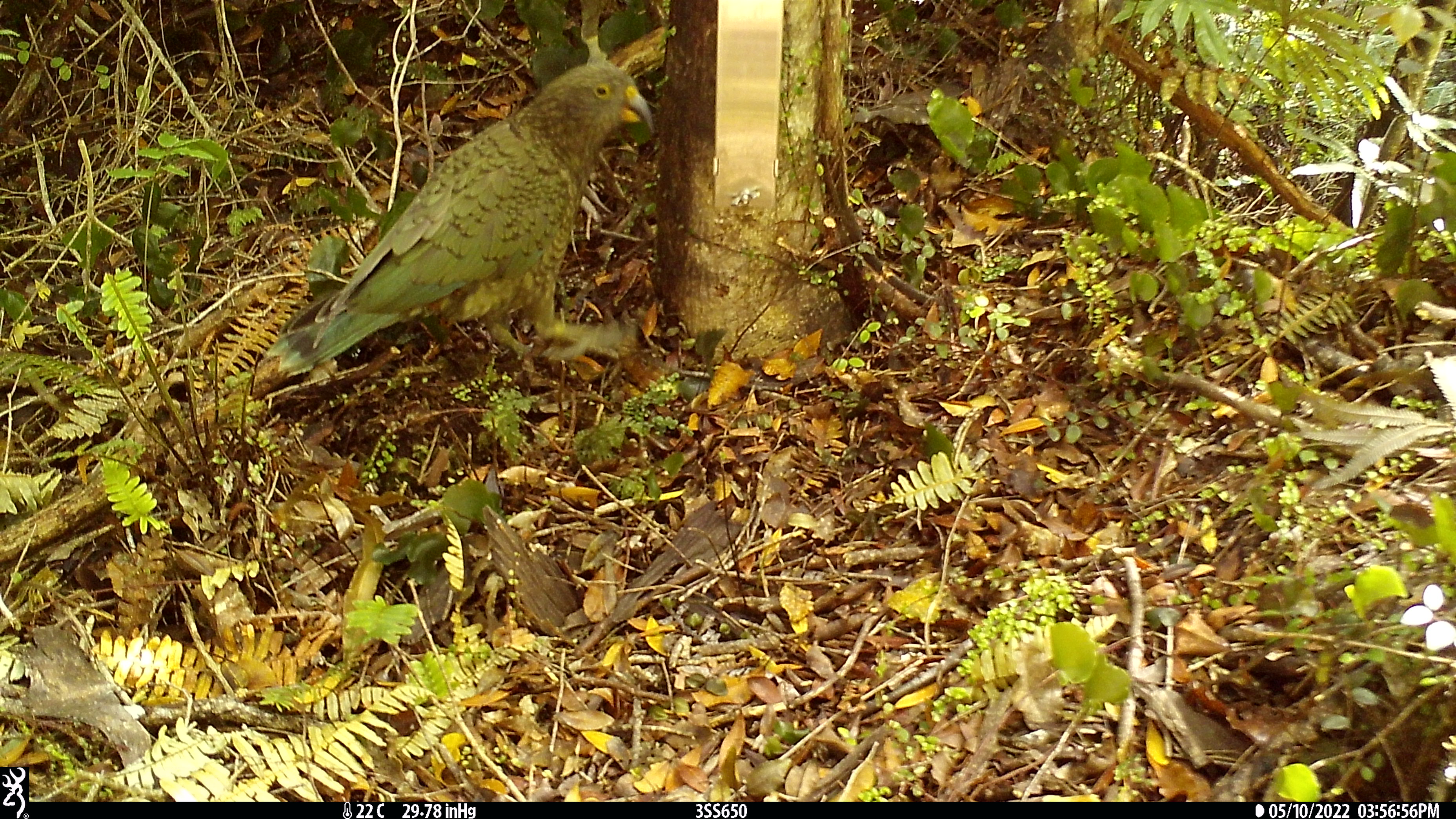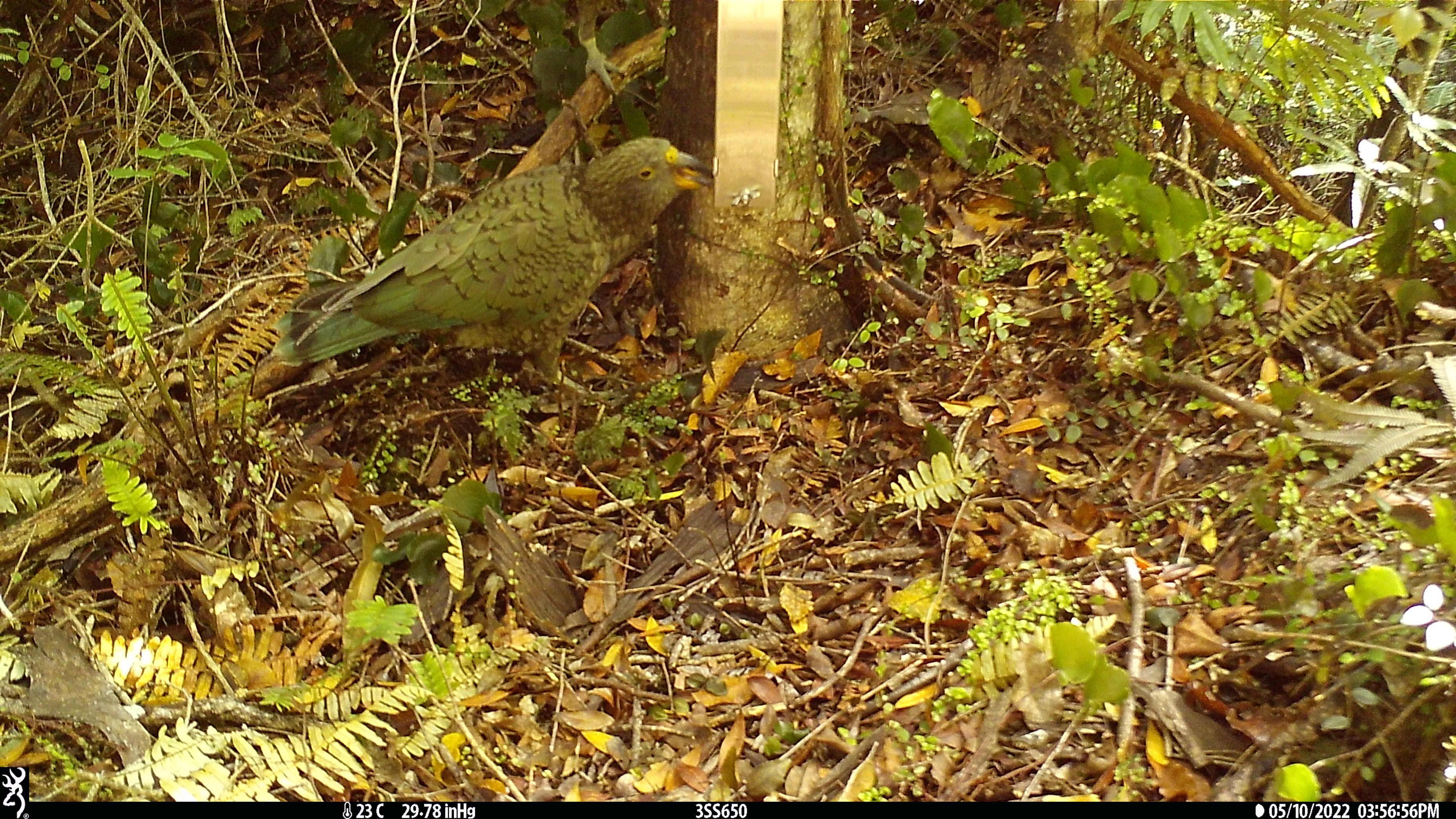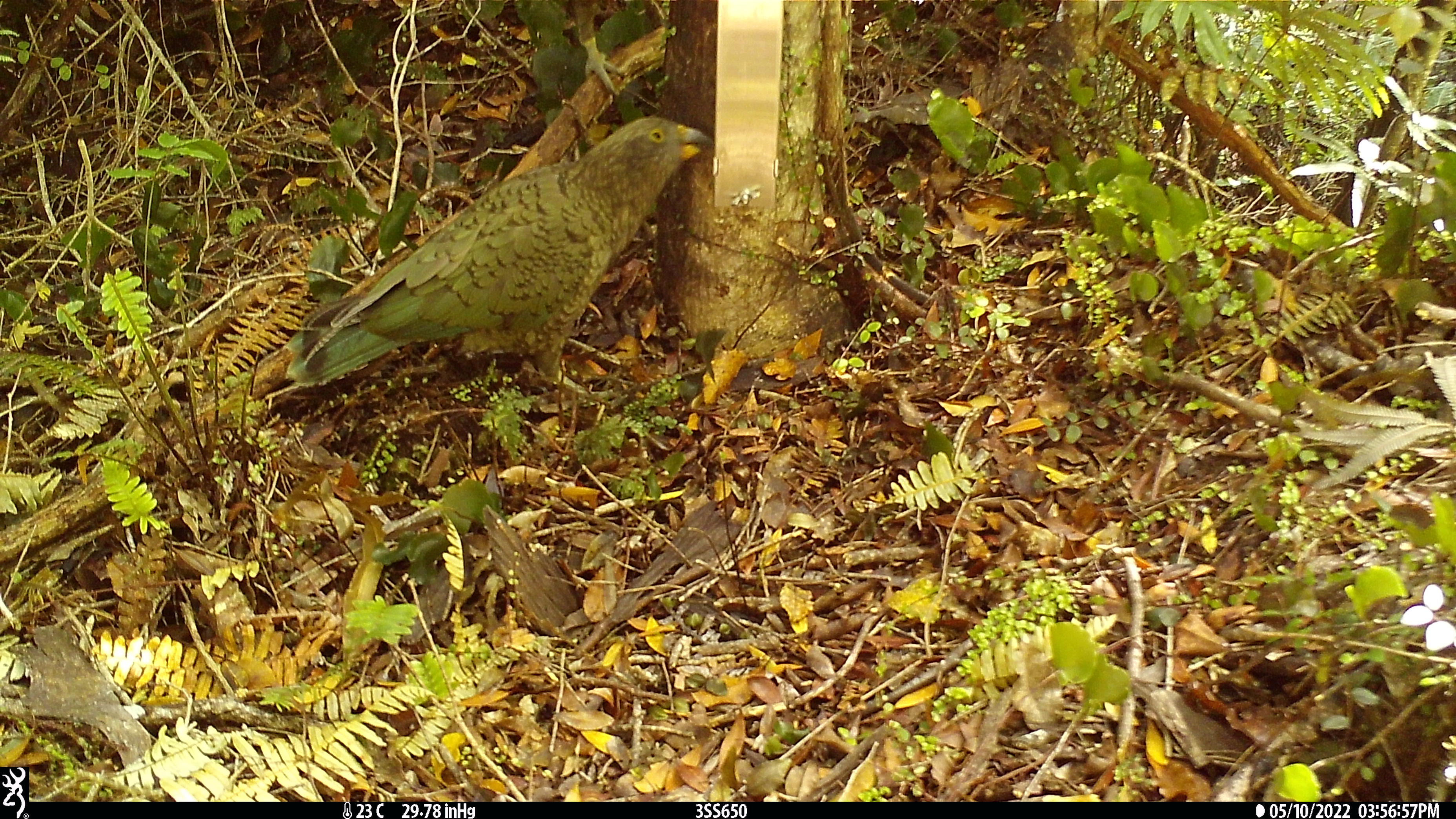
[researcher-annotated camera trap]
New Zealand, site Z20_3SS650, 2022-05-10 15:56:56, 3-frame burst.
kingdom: Animalia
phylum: Chordata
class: Aves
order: Psittaciformes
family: Strigopidae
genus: Nestor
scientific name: Nestor notabilis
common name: kea